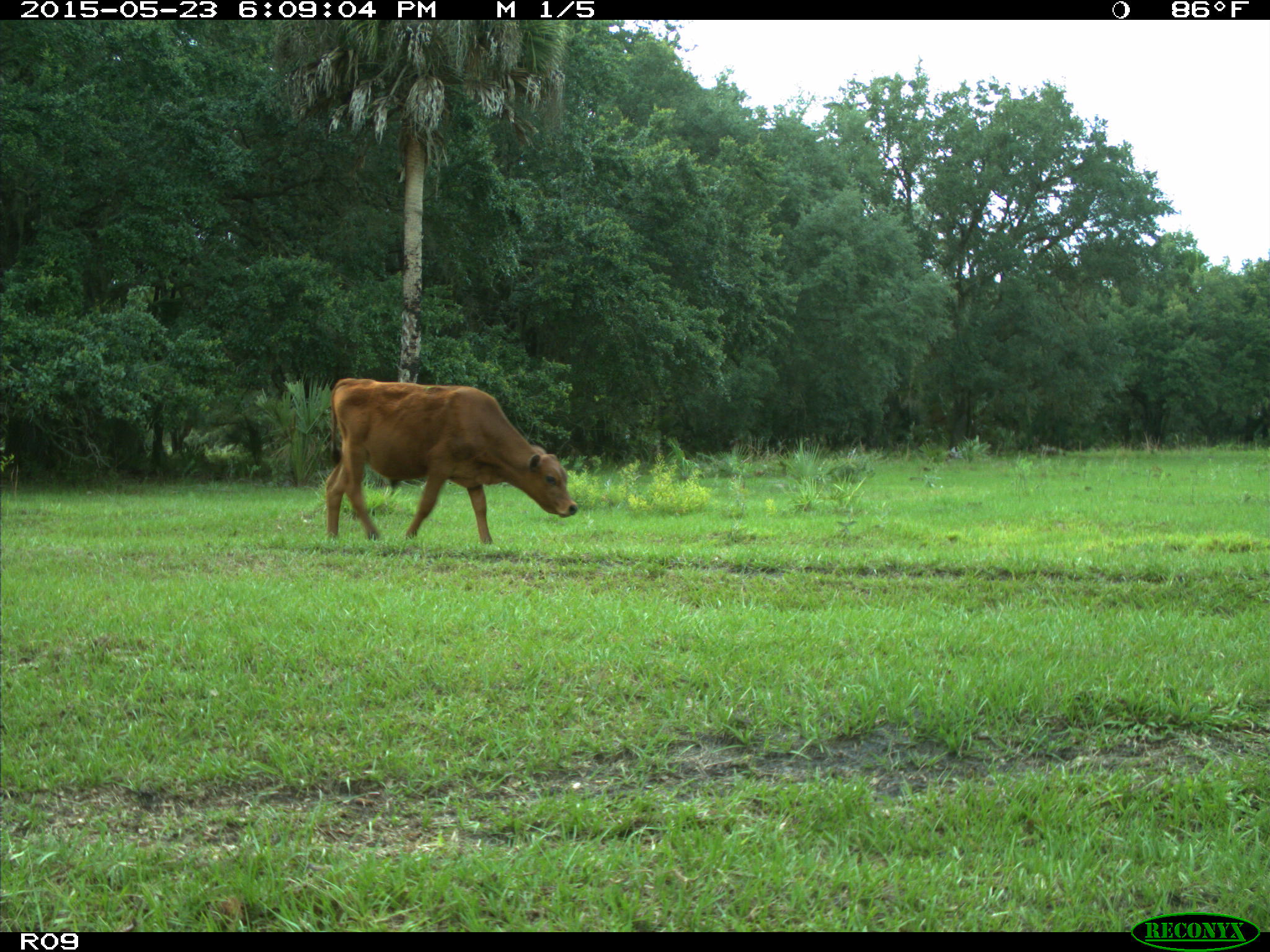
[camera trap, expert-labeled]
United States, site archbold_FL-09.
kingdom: Animalia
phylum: Chordata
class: Mammalia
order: Artiodactyla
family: Bovidae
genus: Bos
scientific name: Bos taurus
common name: domestic cow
Bos taurus (domestic cow).